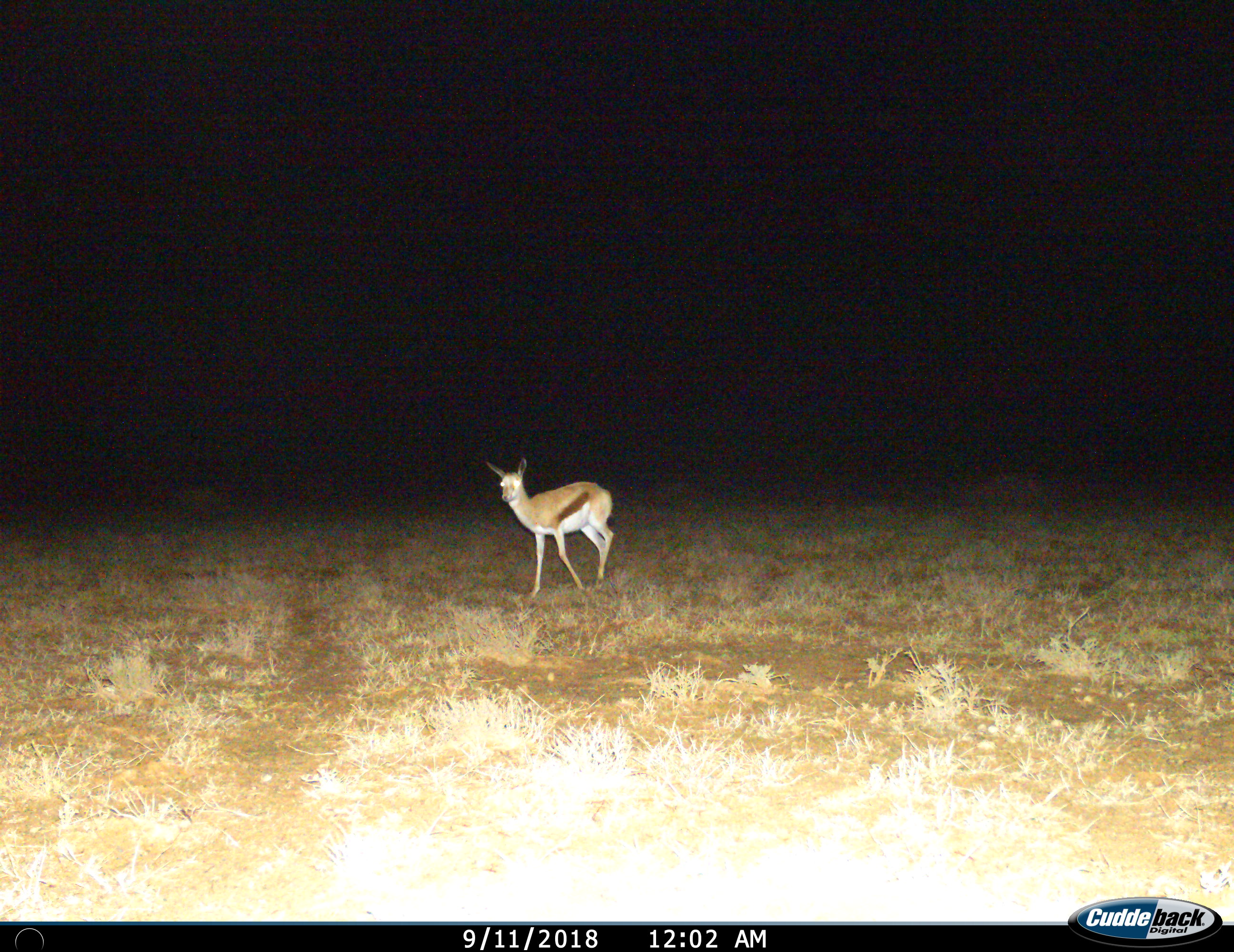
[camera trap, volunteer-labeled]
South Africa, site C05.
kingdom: Animalia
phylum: Chordata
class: Mammalia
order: Artiodactyla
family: Bovidae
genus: Antidorcas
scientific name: Antidorcas marsupialis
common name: springbok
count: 1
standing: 33%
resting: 0%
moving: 67%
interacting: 0%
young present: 22%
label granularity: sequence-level